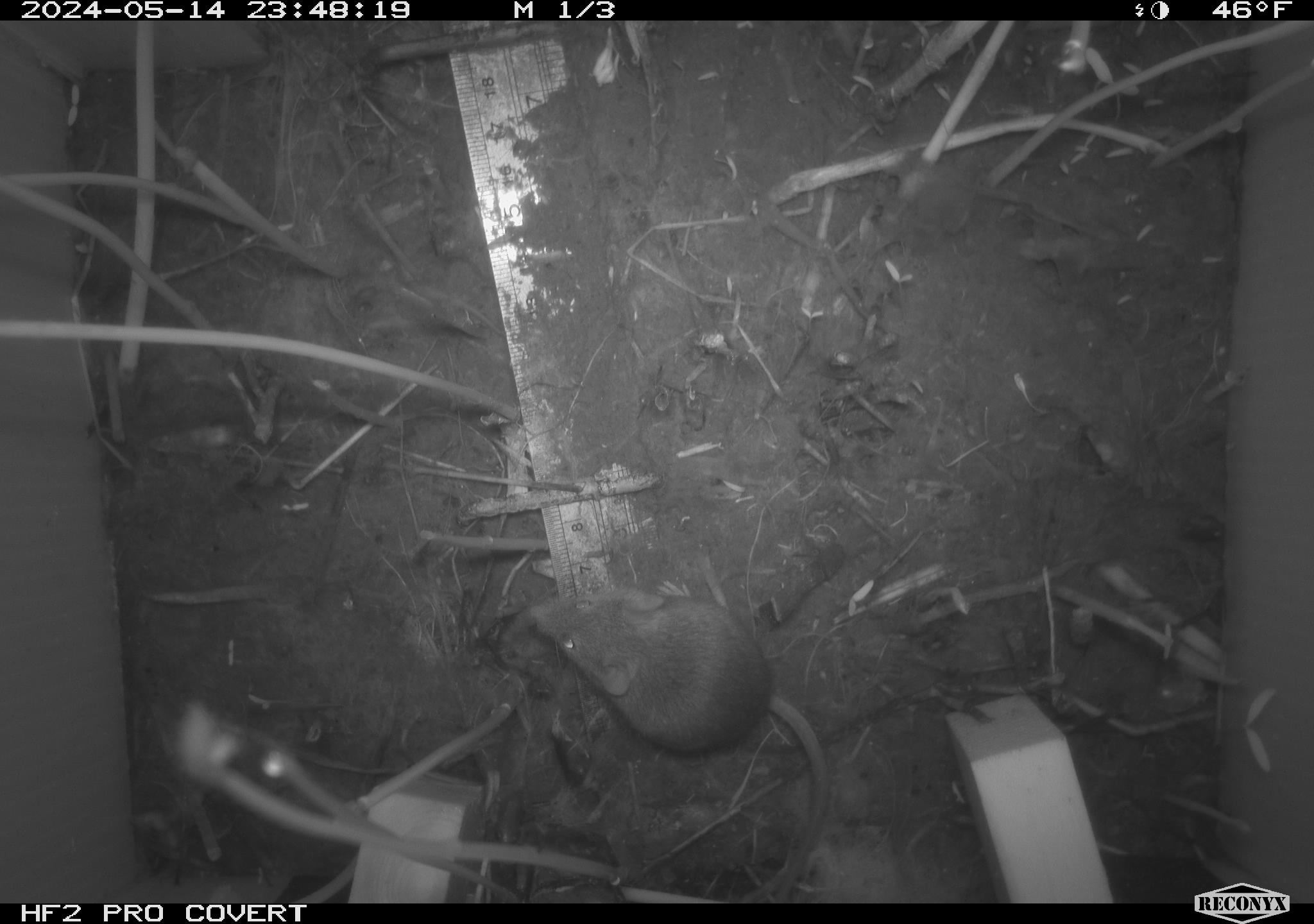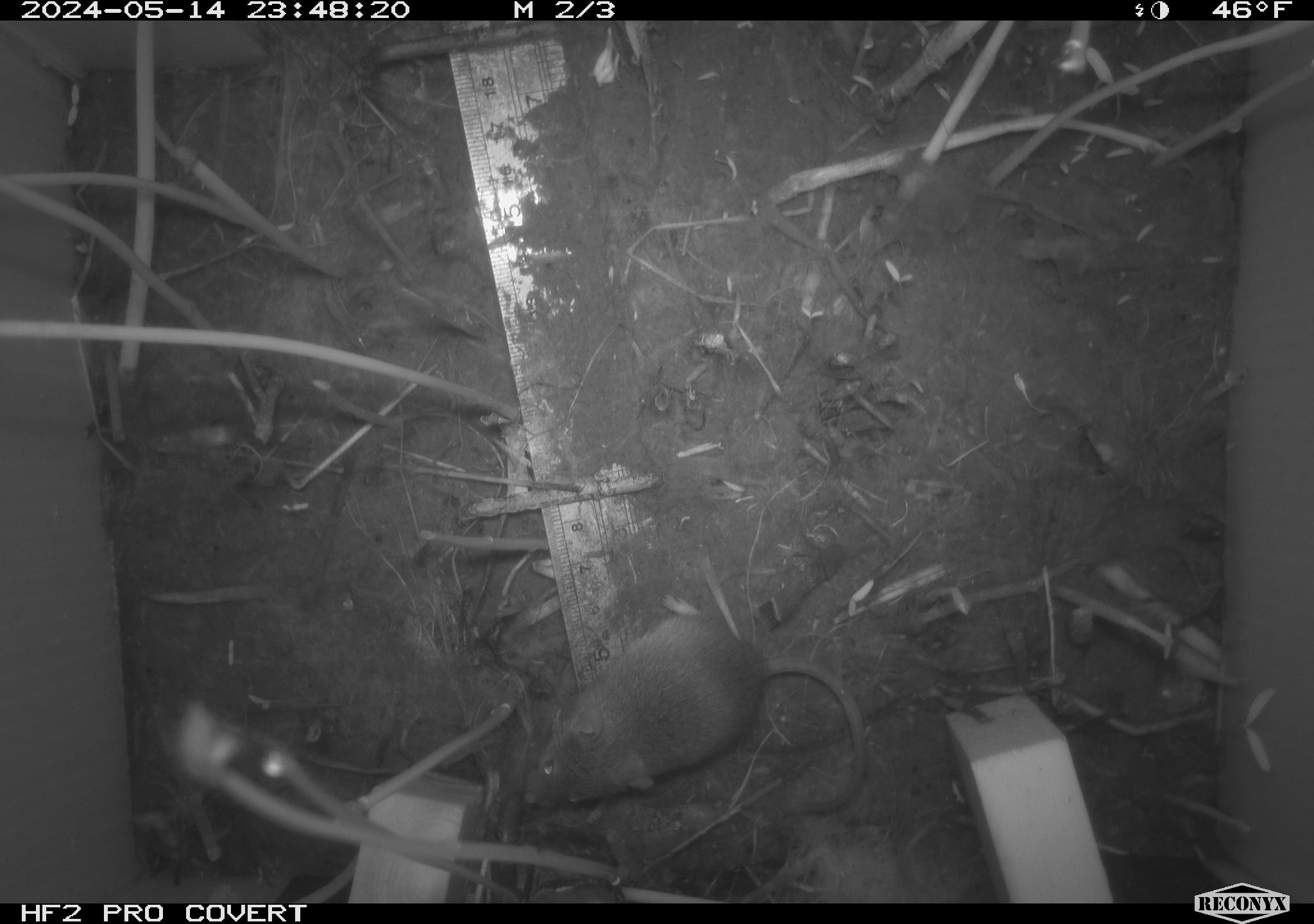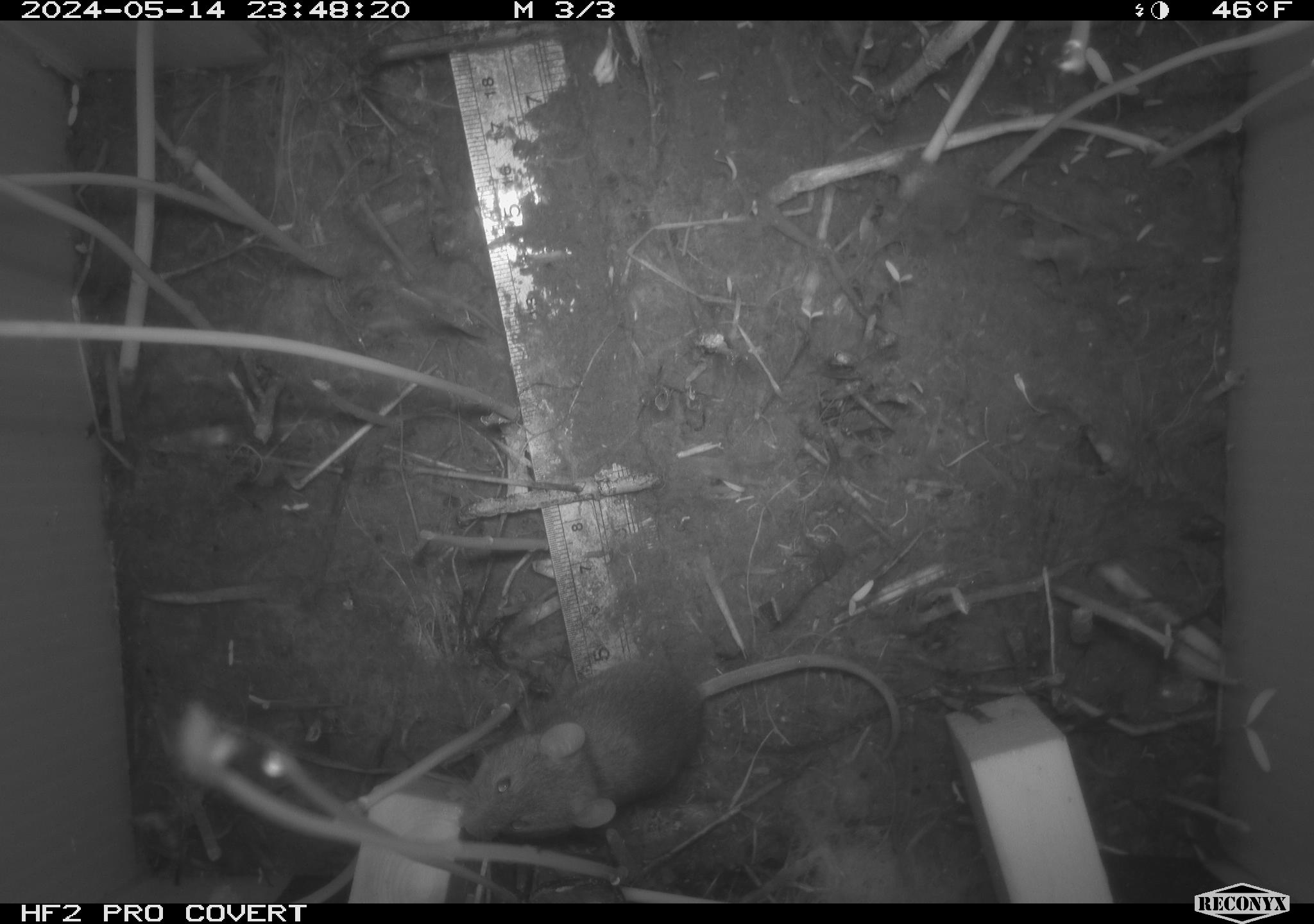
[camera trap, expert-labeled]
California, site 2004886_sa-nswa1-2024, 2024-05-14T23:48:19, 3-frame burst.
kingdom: Animalia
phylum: Chordata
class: Mammalia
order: Rodentia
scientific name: Rodentia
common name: mouse species